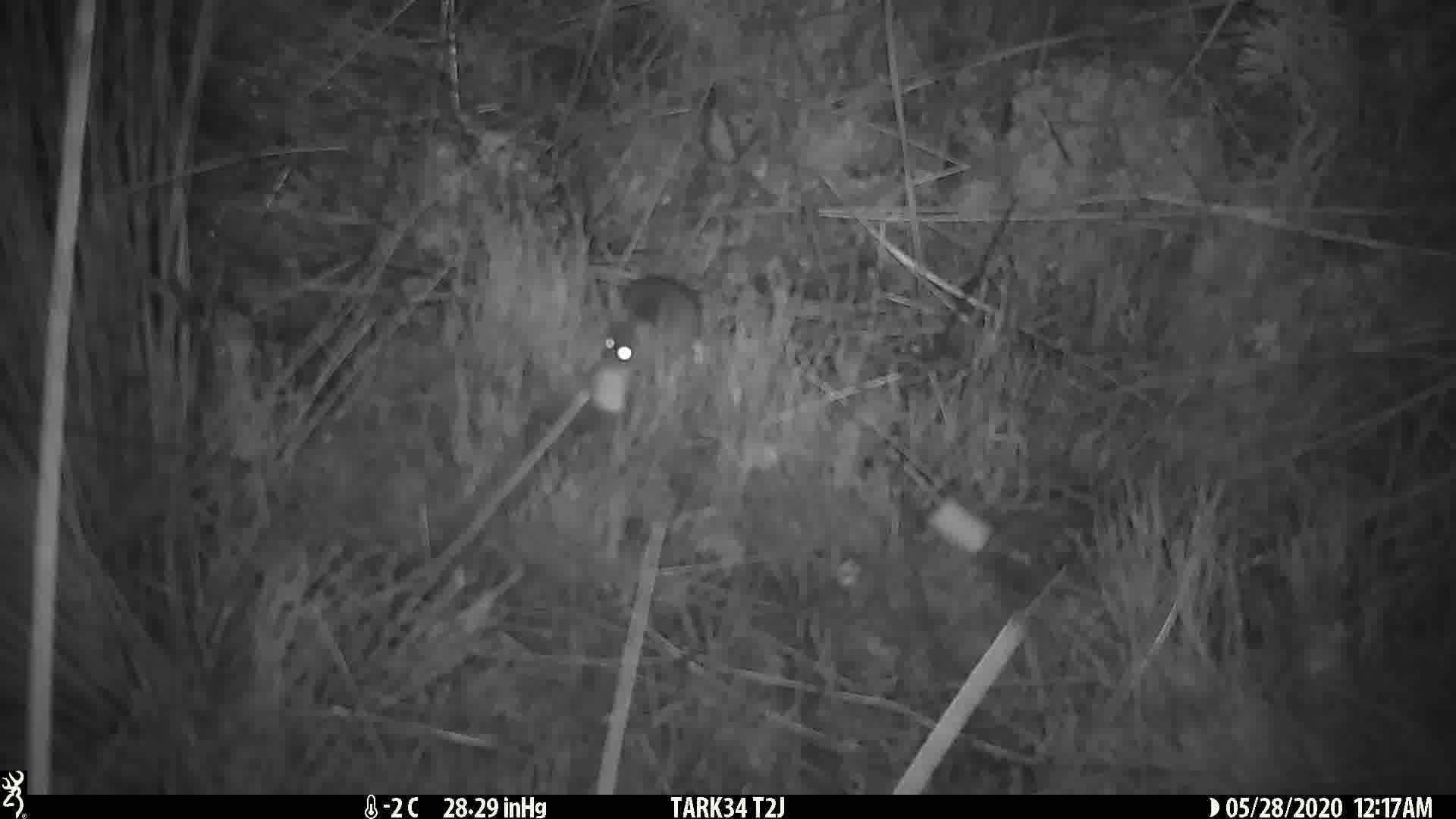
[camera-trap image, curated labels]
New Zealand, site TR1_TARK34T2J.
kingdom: Animalia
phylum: Chordata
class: Mammalia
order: Rodentia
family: Muridae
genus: Mus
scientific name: Mus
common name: mouse